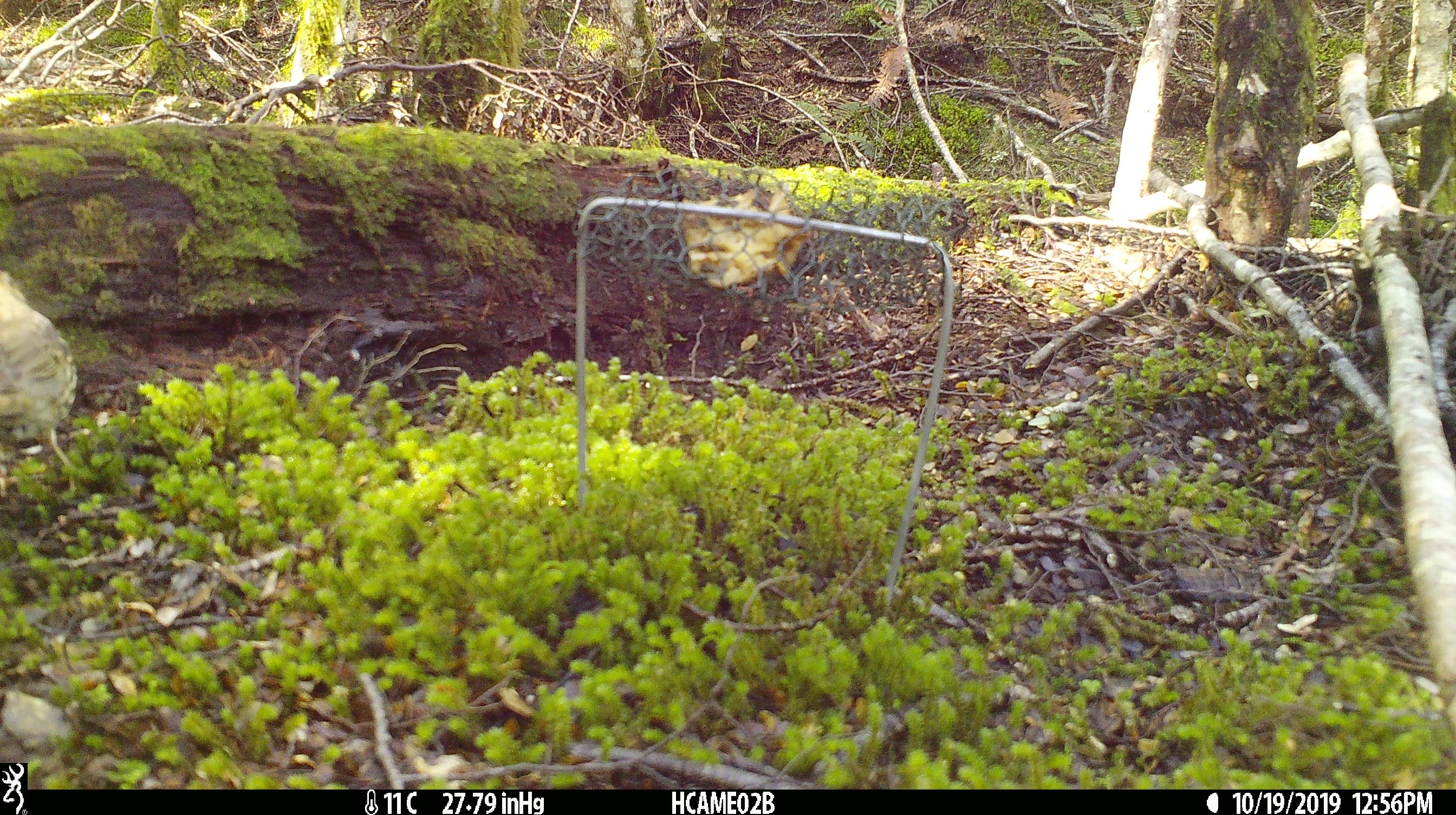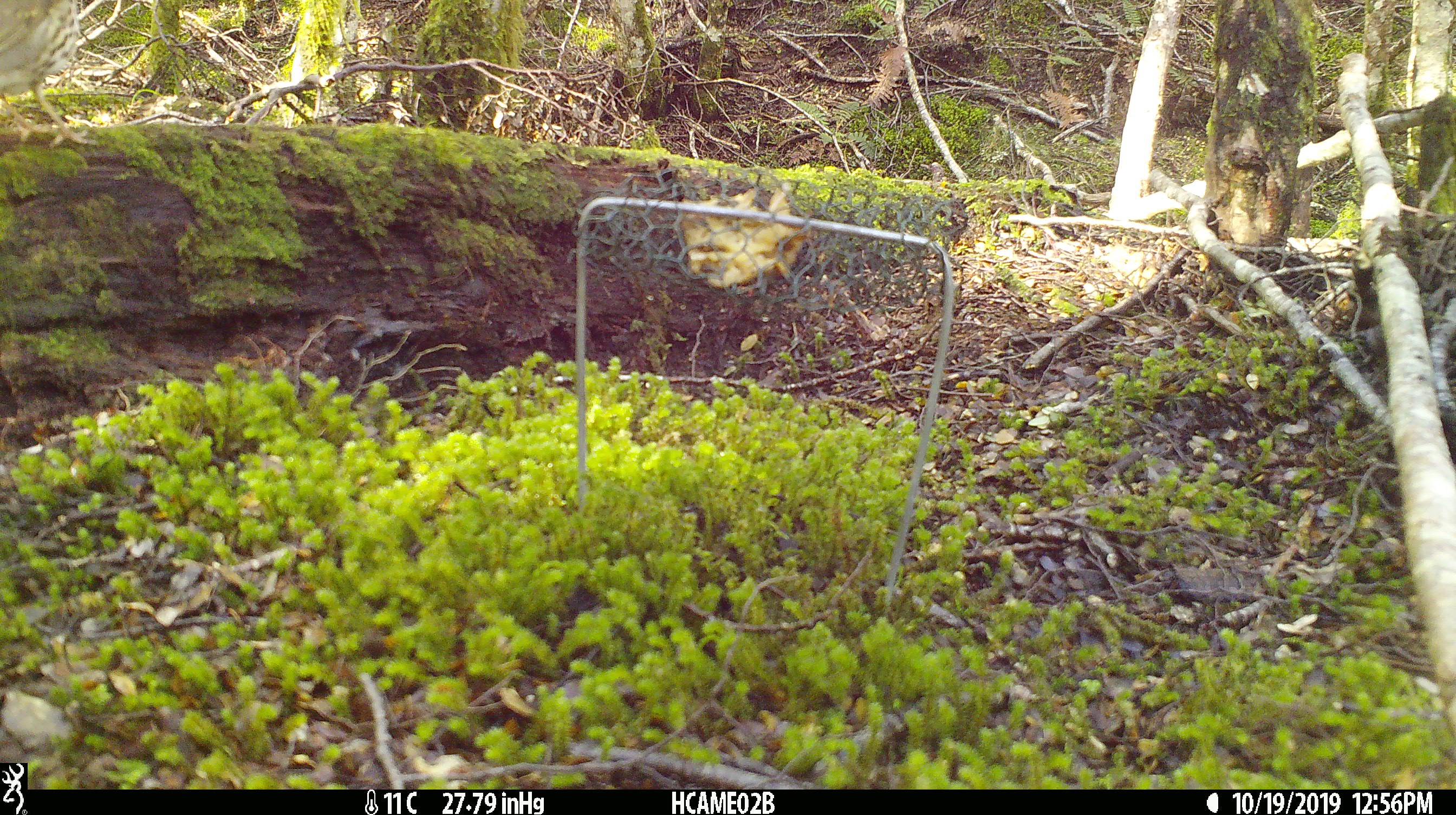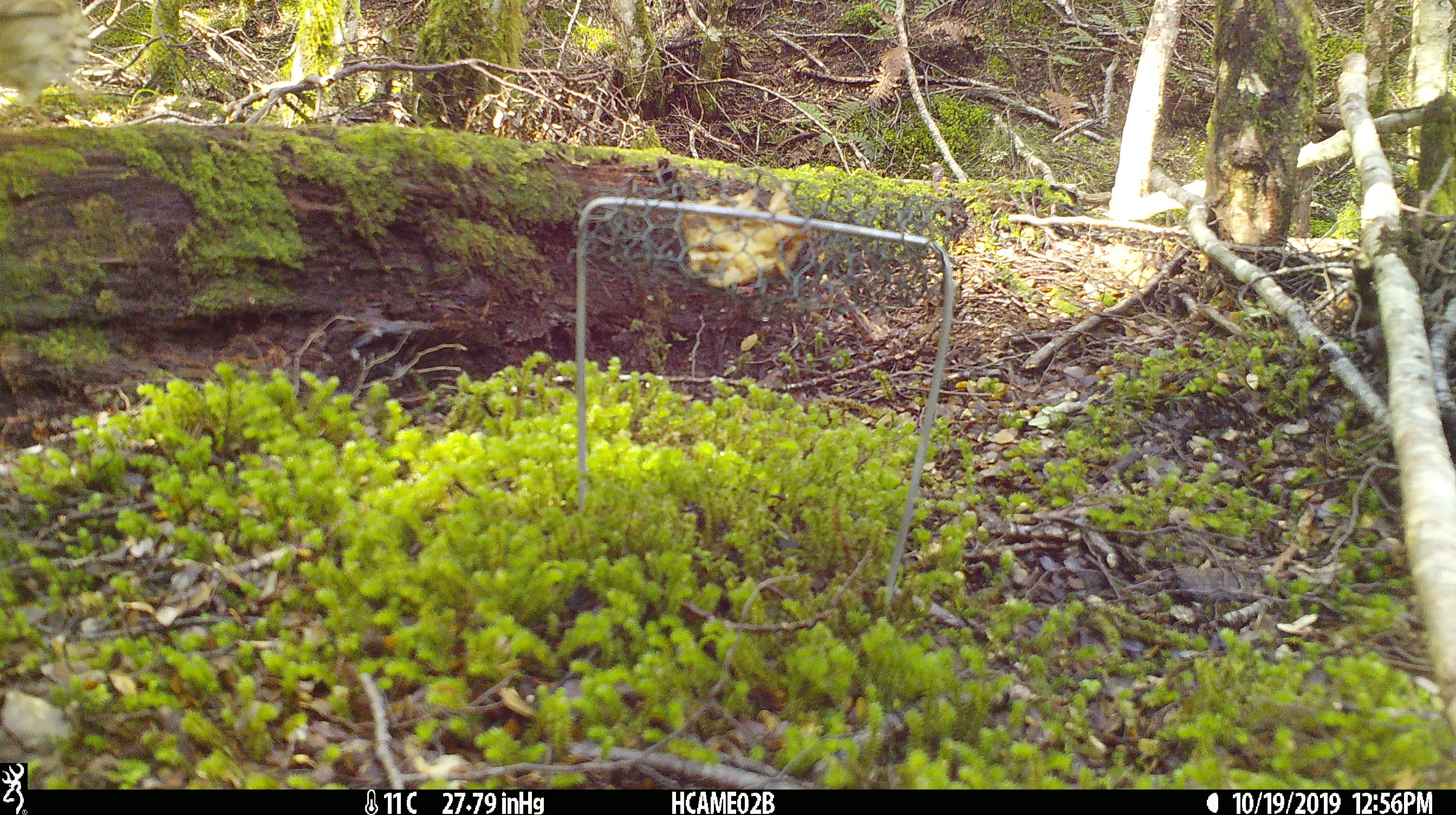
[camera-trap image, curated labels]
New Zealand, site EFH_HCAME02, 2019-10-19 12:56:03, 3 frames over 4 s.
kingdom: Animalia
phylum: Chordata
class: Aves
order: Passeriformes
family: Turdidae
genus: Turdus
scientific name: Turdus philomelos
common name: song thrush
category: thrush